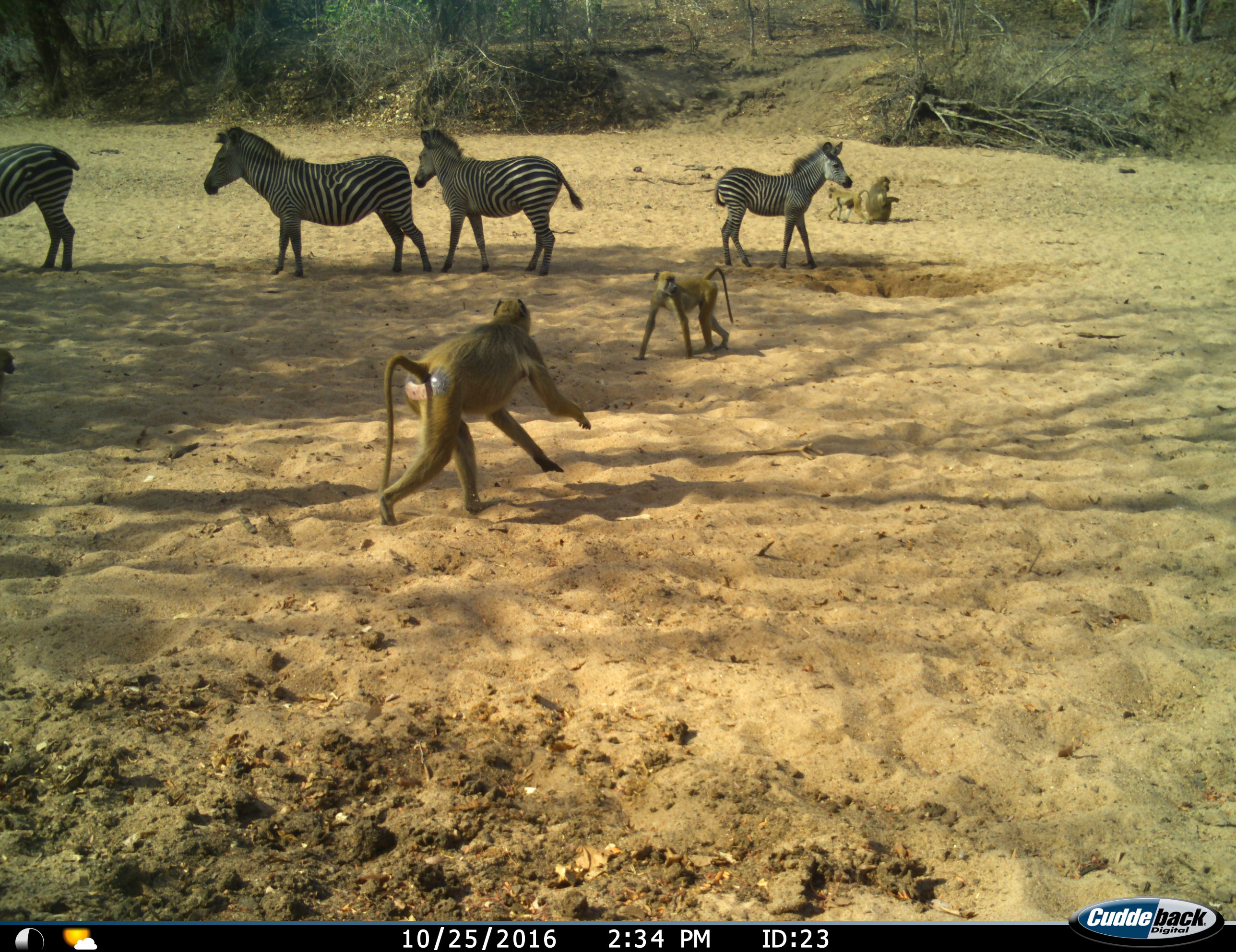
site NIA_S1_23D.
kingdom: Animalia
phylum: Chordata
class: Mammalia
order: Primates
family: Cercopithecidae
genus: Papio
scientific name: Papio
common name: baboon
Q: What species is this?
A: Baboon (Papio).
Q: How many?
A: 4.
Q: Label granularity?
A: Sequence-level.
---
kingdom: Animalia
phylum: Chordata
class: Mammalia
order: Perissodactyla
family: Equidae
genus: Equus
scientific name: Equus quagga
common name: plains zebra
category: zebraplains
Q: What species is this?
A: Zebraplains (plains zebra) (Equus quagga).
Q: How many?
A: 4.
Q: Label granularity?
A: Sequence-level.